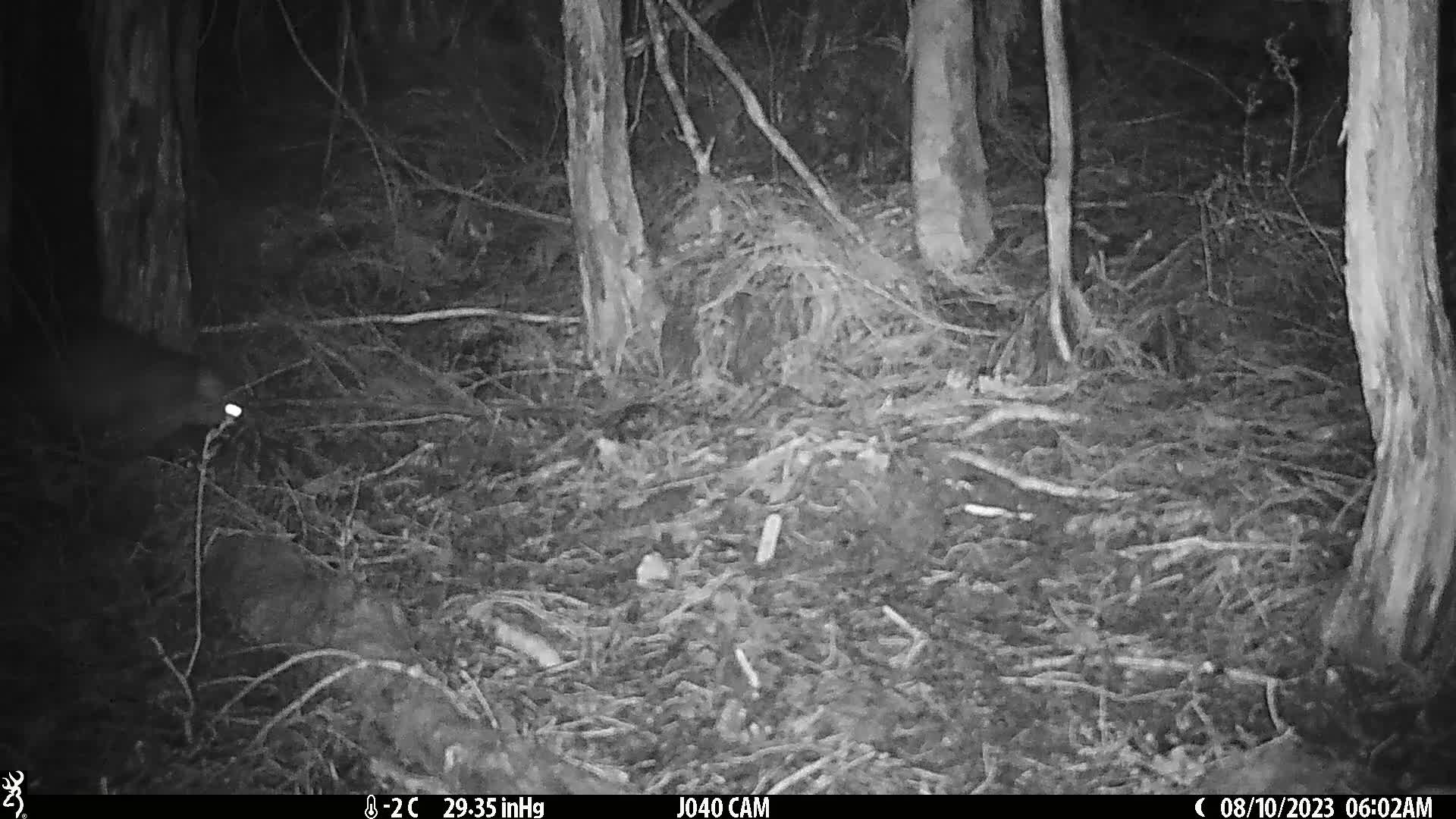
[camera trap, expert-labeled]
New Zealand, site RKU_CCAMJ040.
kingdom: Animalia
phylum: Chordata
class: Mammalia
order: Diprotodontia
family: Phalangeridae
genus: Trichosurus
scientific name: Trichosurus vulpecula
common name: common brushtail possum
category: possum